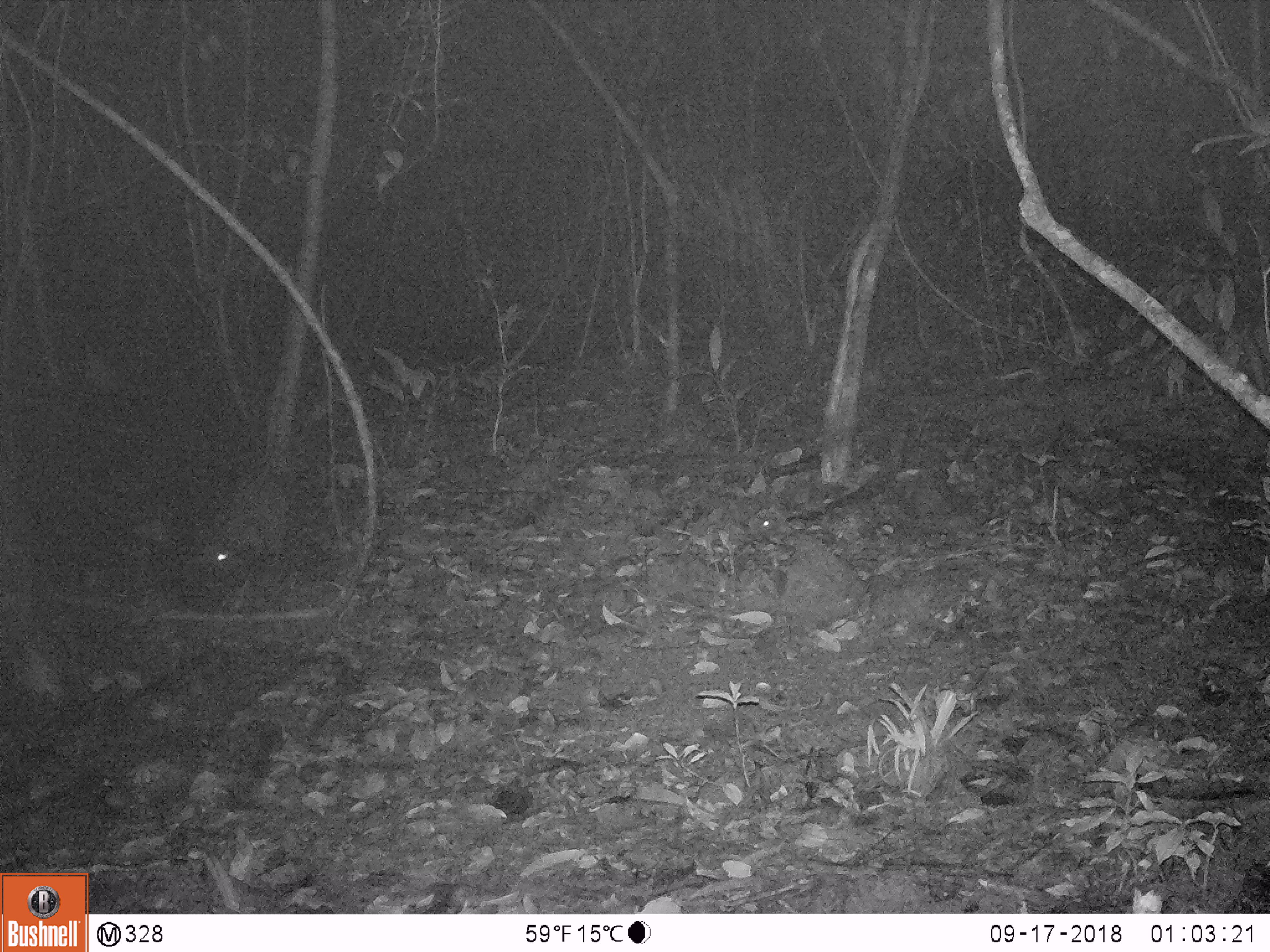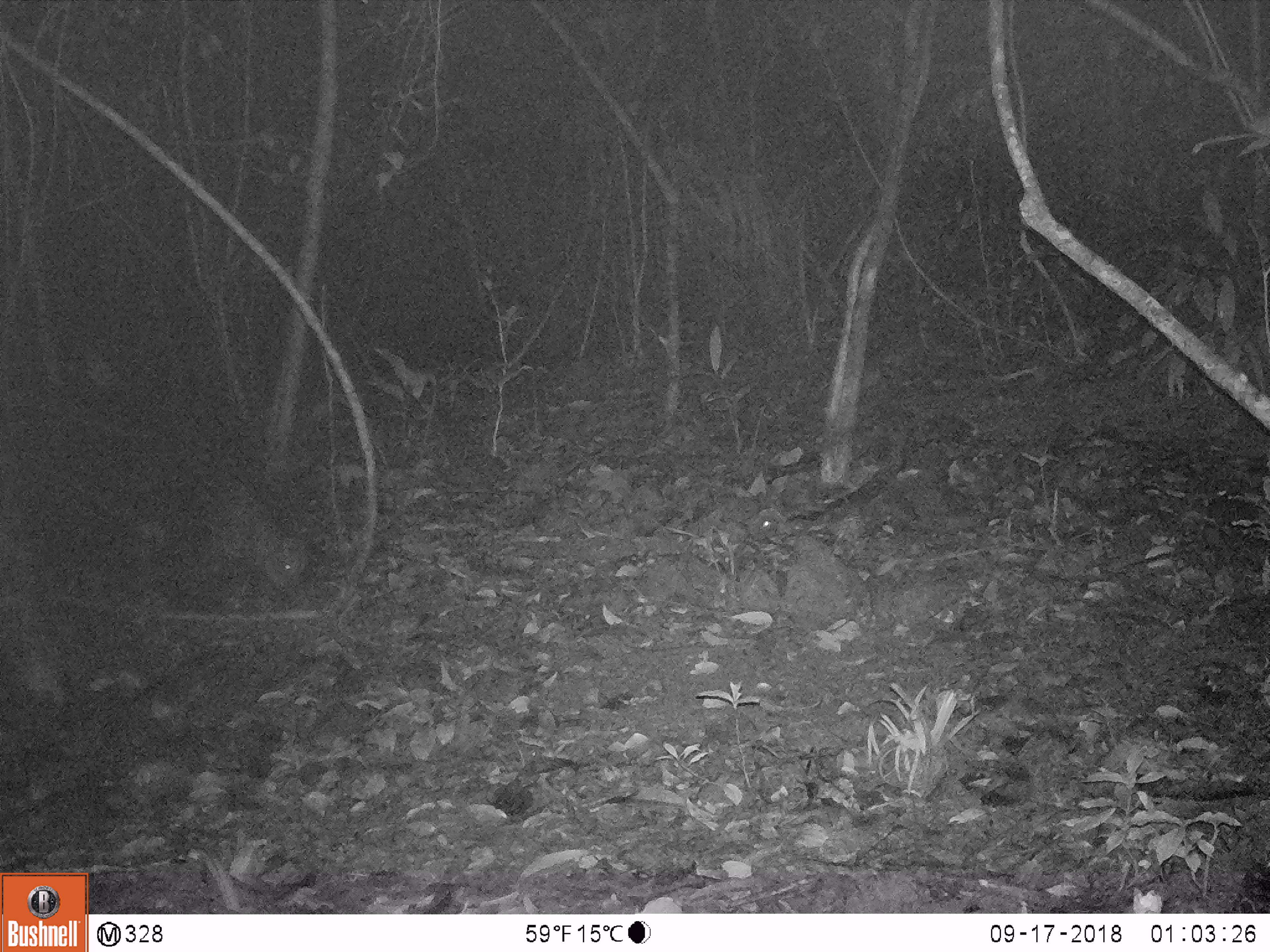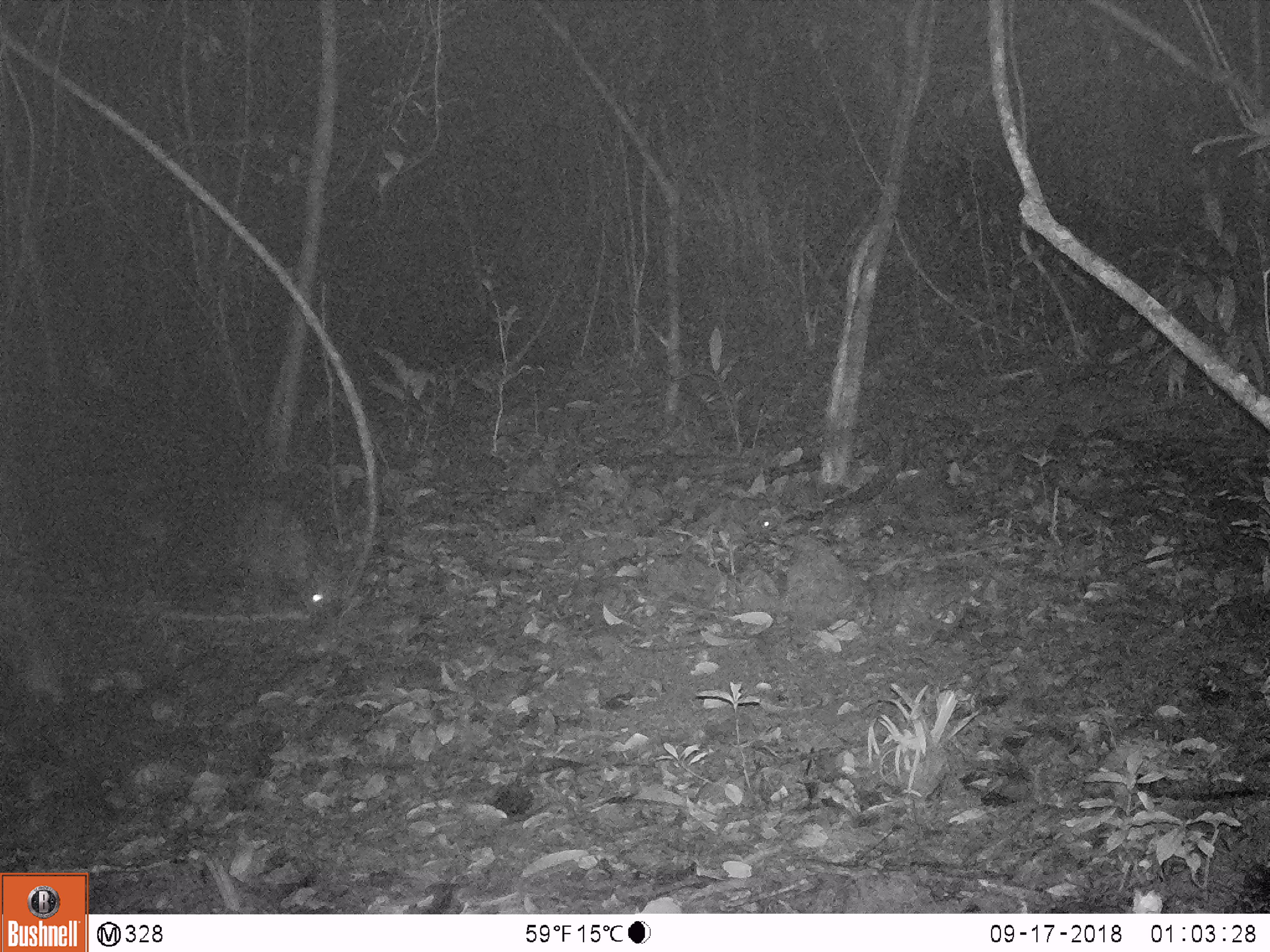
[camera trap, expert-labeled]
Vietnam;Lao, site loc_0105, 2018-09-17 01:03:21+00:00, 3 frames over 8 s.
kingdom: Animalia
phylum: Chordata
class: Mammalia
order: Artiodactyla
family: Suidae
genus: Sus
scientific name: Sus scrofa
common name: eurasian wild pig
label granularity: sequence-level